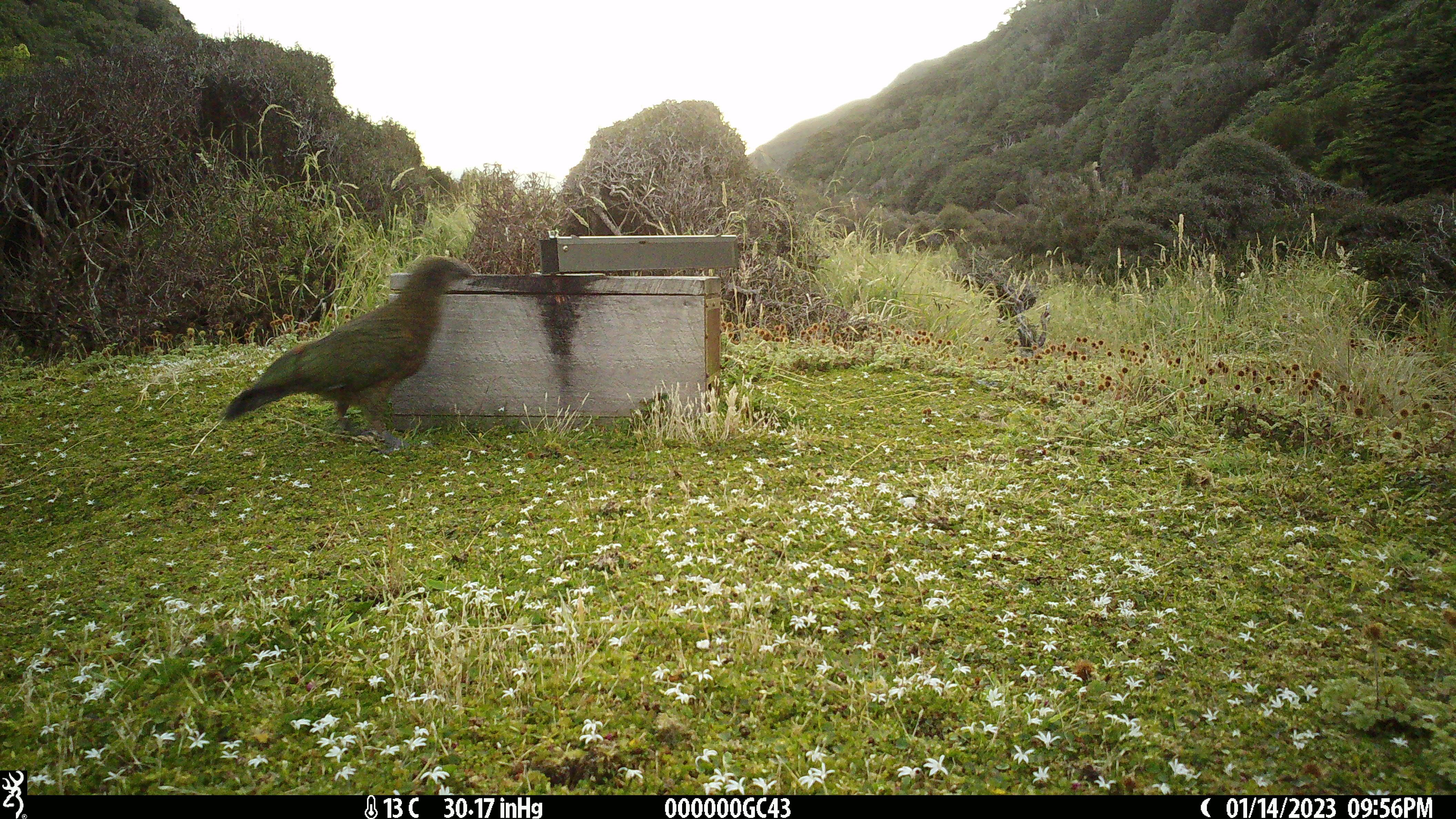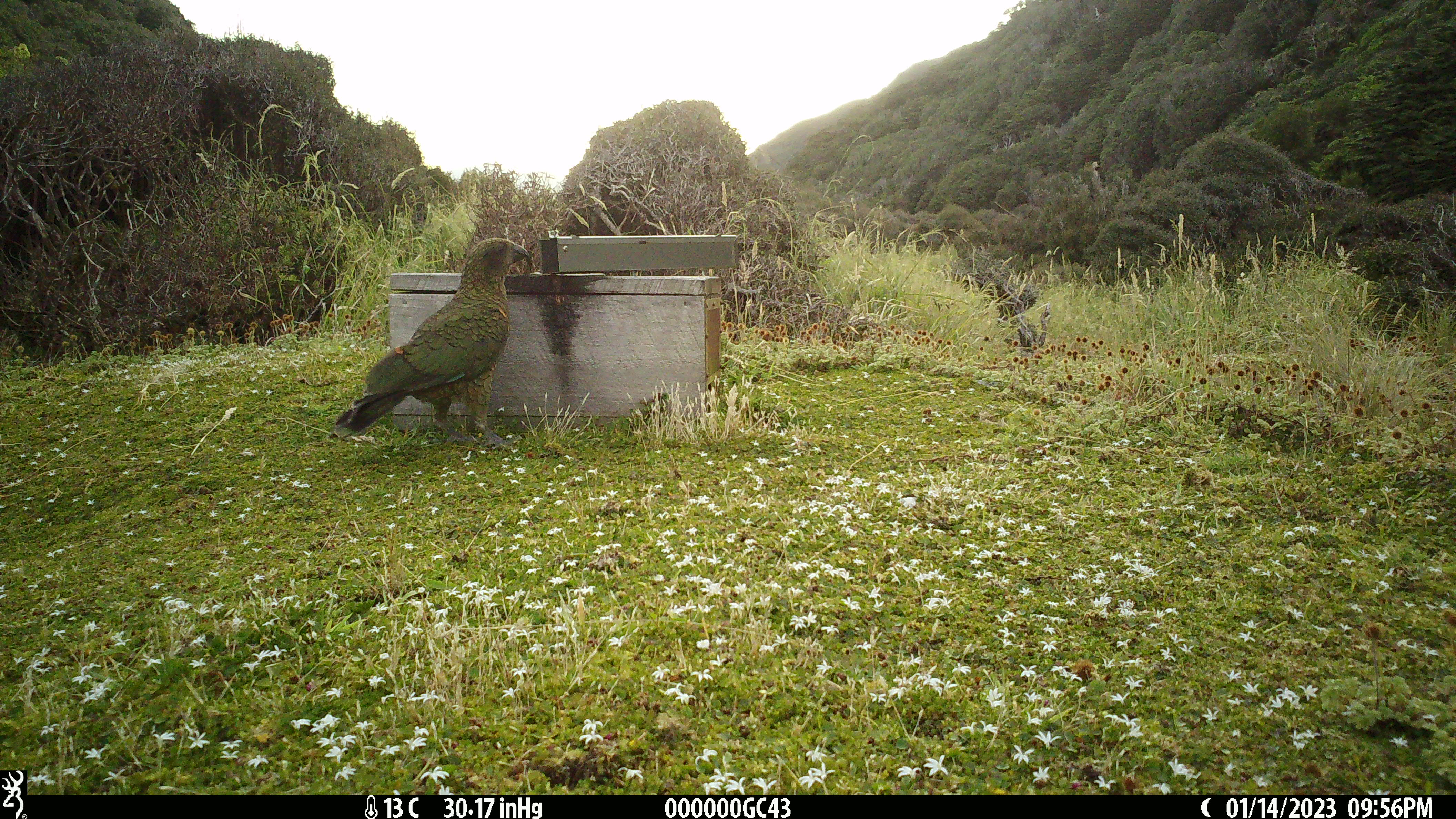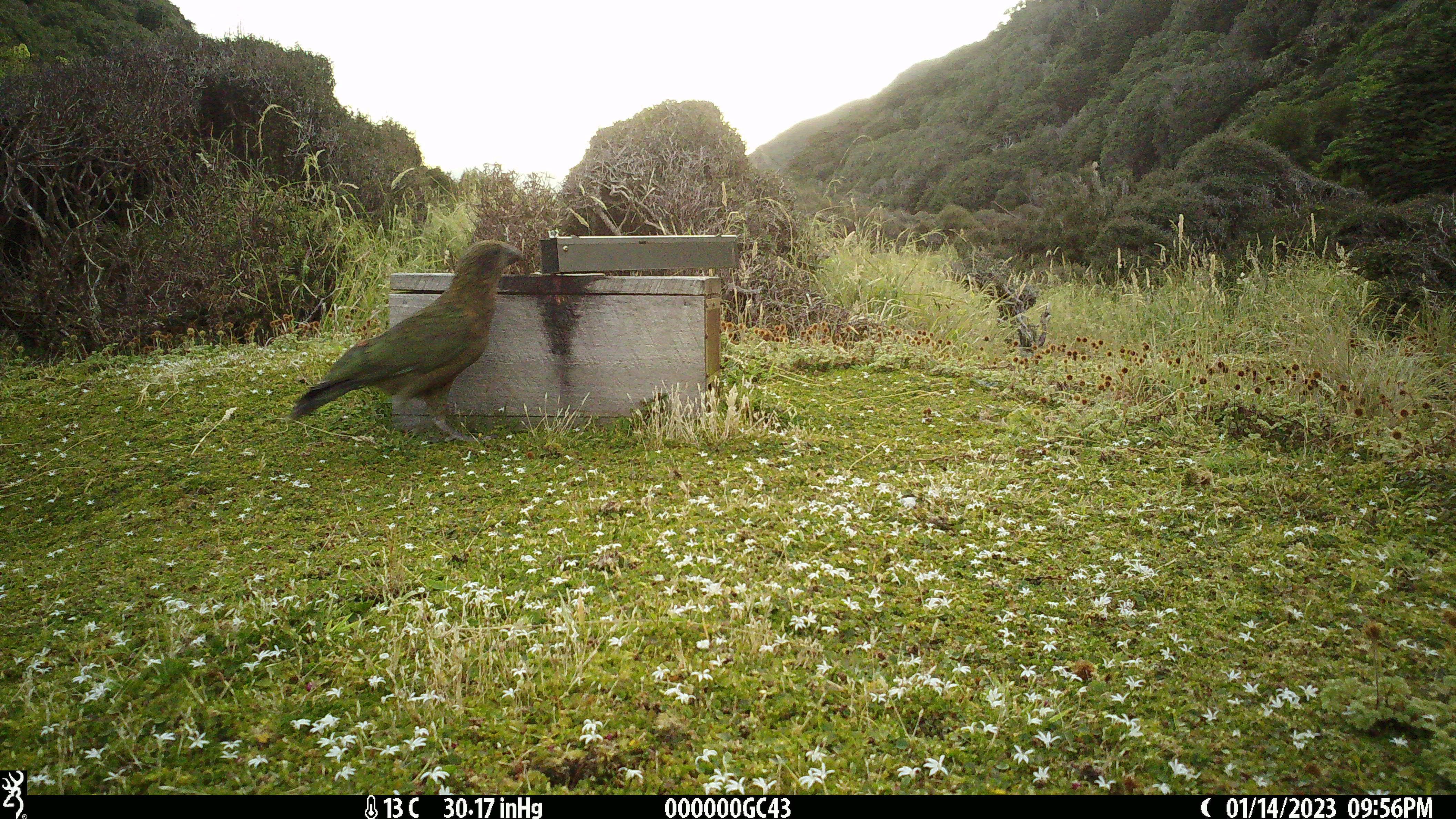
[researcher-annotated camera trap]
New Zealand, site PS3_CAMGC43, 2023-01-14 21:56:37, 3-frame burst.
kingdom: Animalia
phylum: Chordata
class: Aves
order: Psittaciformes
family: Strigopidae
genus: Nestor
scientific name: Nestor notabilis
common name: kea